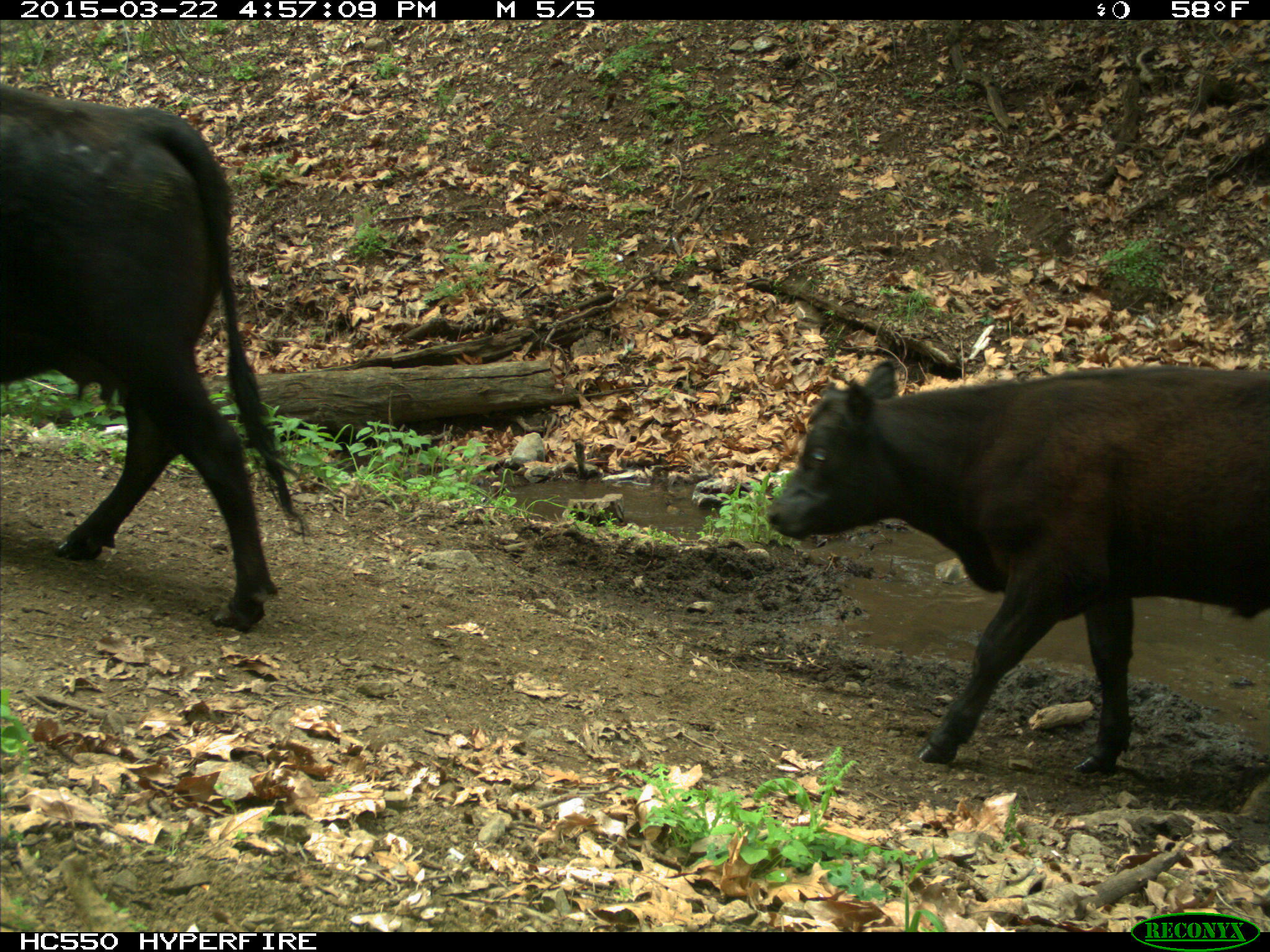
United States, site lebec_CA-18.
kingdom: Animalia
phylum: Chordata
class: Mammalia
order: Artiodactyla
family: Bovidae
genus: Bos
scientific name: Bos taurus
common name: domestic cow